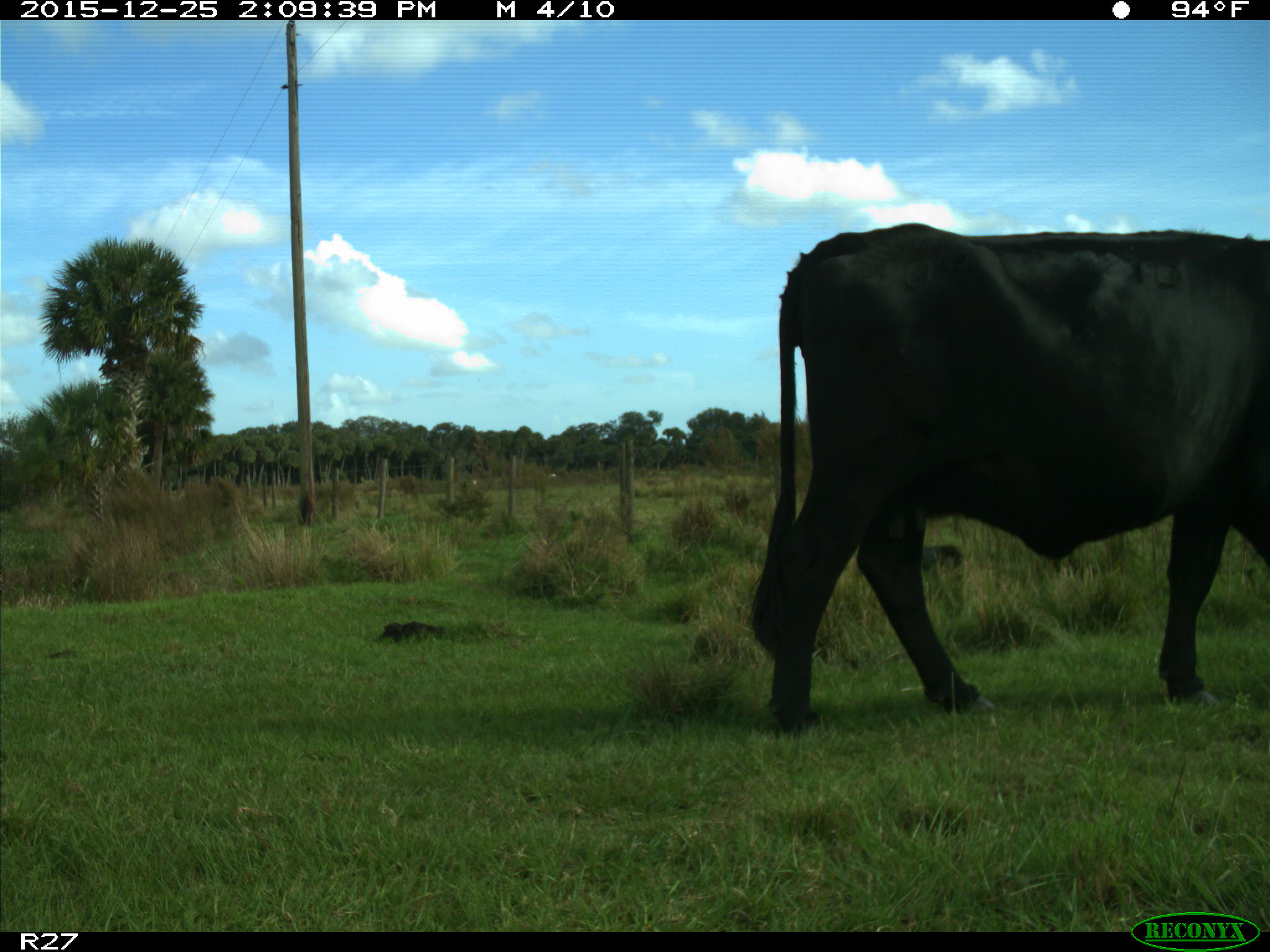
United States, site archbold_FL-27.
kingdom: Animalia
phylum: Chordata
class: Mammalia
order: Artiodactyla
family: Bovidae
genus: Bos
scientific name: Bos taurus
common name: domestic cow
Bos taurus (domestic cow).